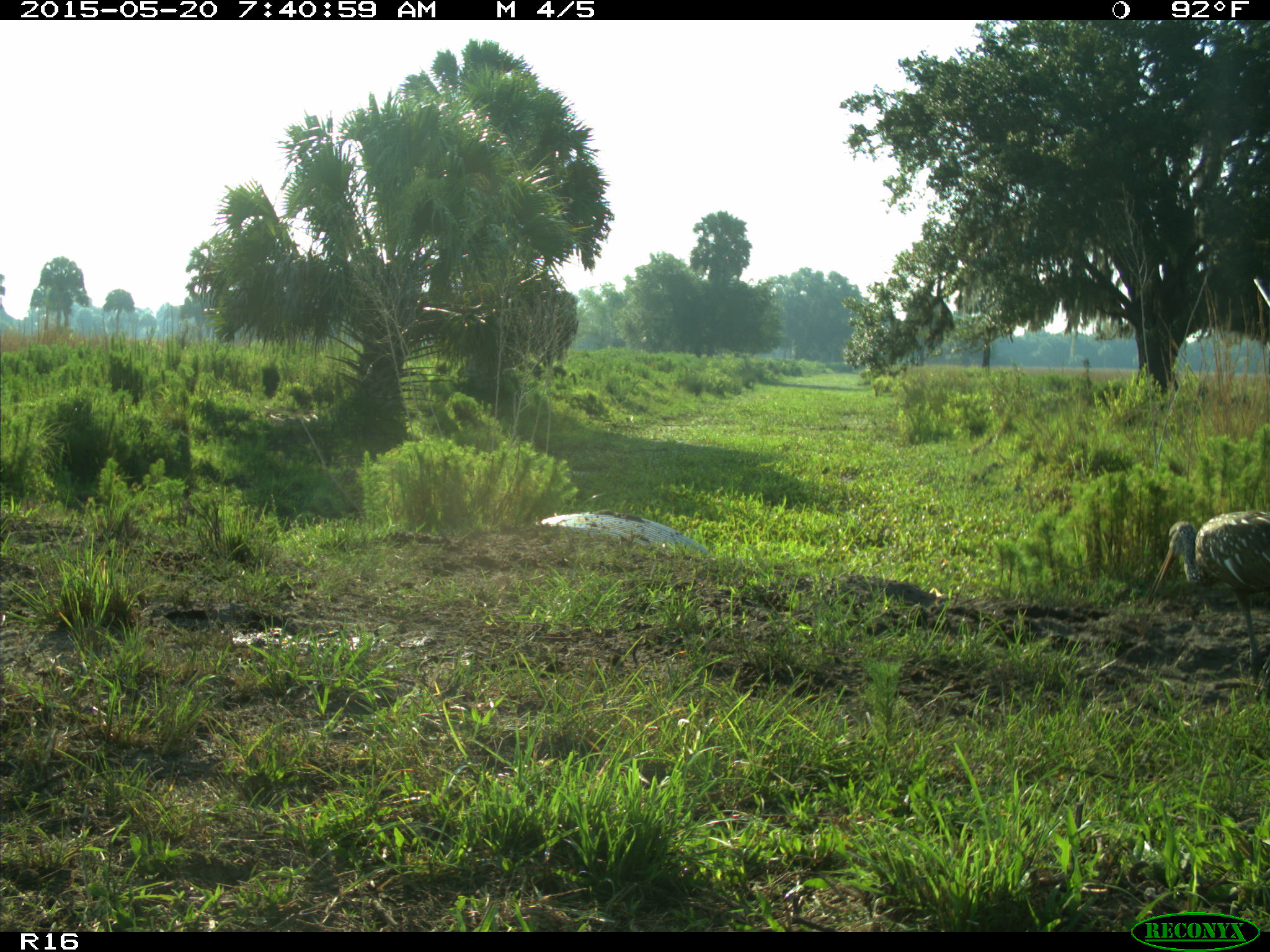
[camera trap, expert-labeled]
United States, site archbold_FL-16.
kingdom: Animalia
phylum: Chordata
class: Aves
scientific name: Aves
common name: birds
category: unidentified bird